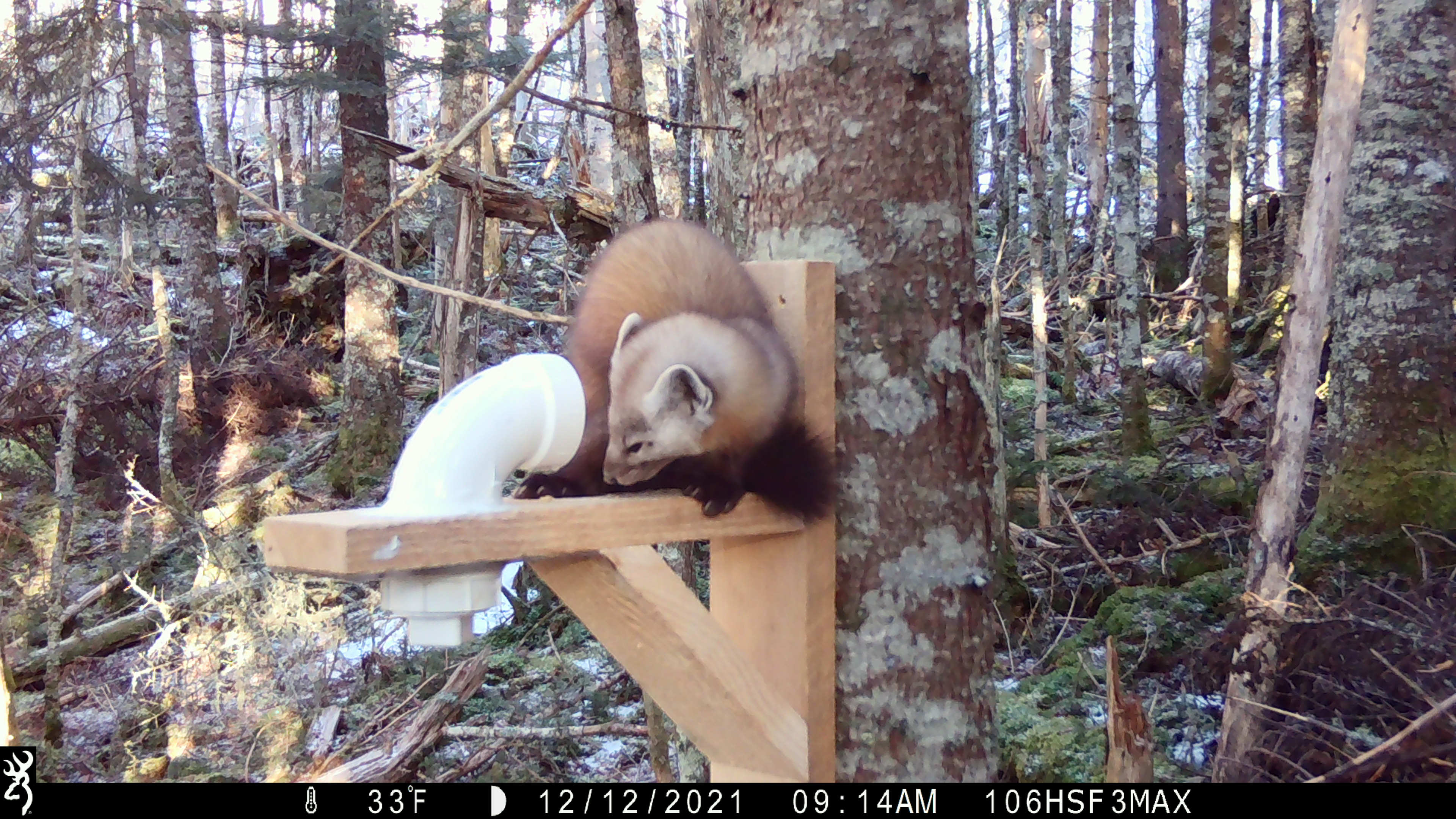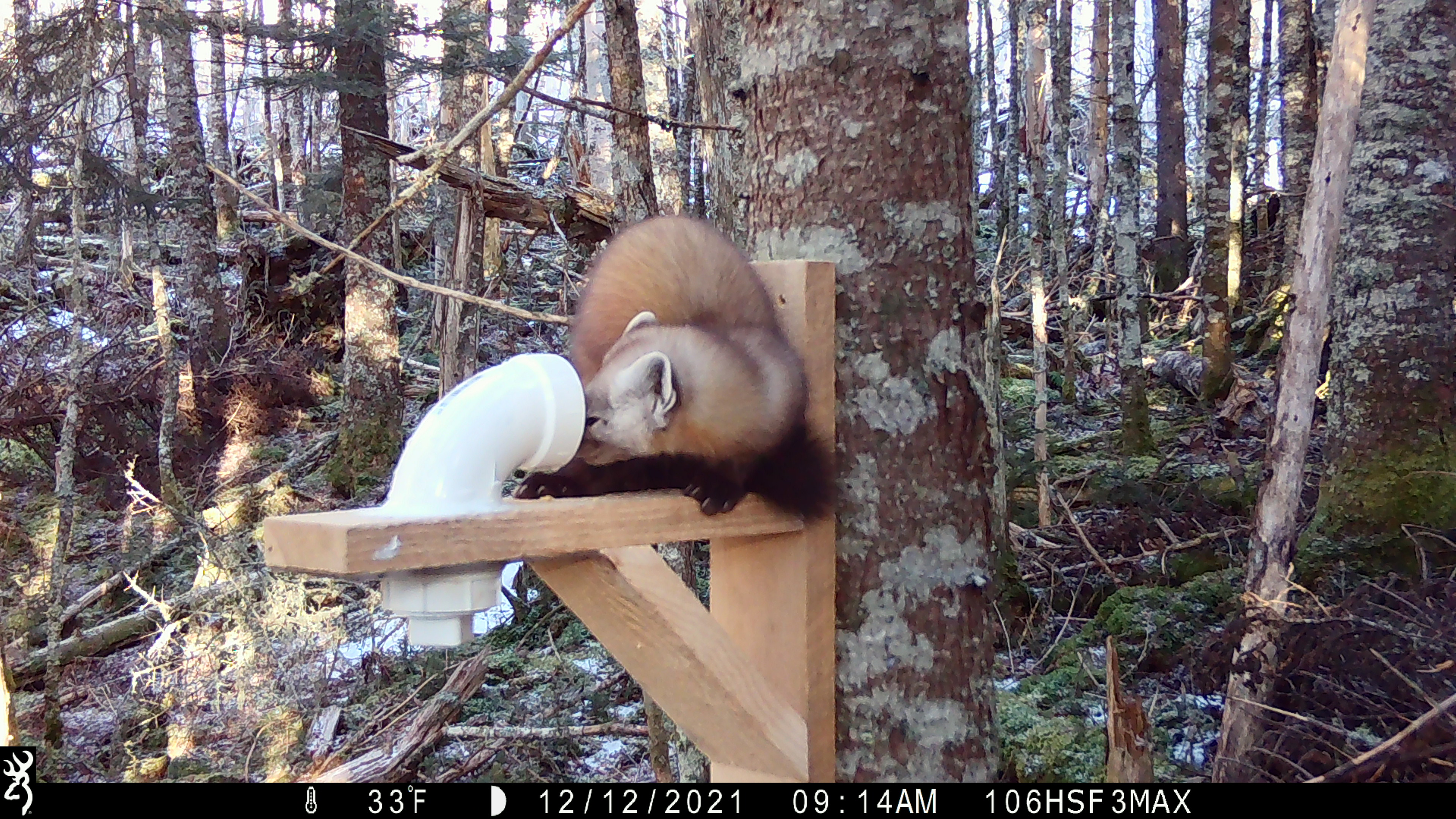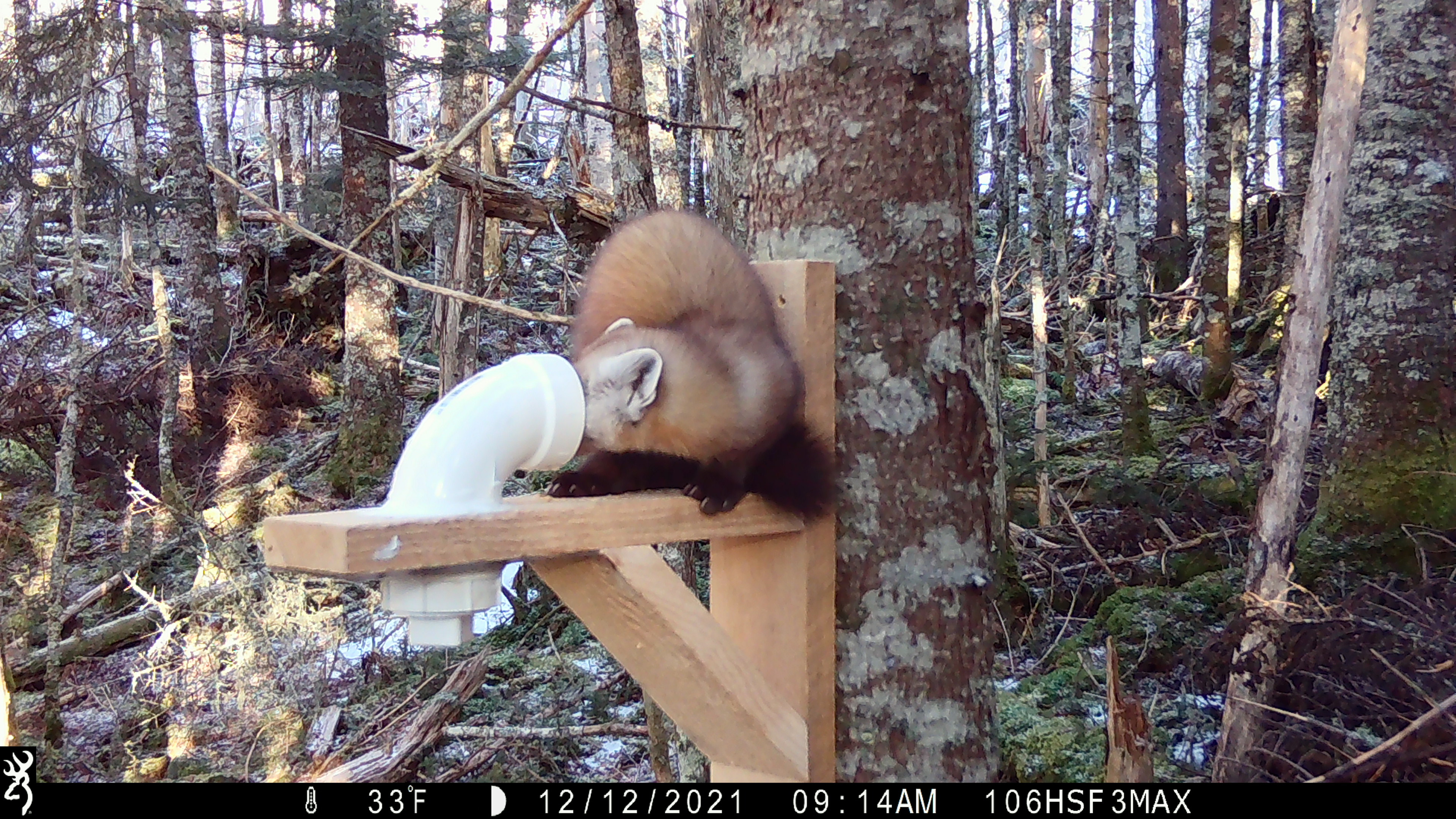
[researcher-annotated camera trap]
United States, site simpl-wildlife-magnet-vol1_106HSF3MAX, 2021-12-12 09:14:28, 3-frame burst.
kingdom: Animalia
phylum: Chordata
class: Mammalia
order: Carnivora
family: Mustelidae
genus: Martes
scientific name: Martes americana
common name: american marten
American marten (Martes americana).